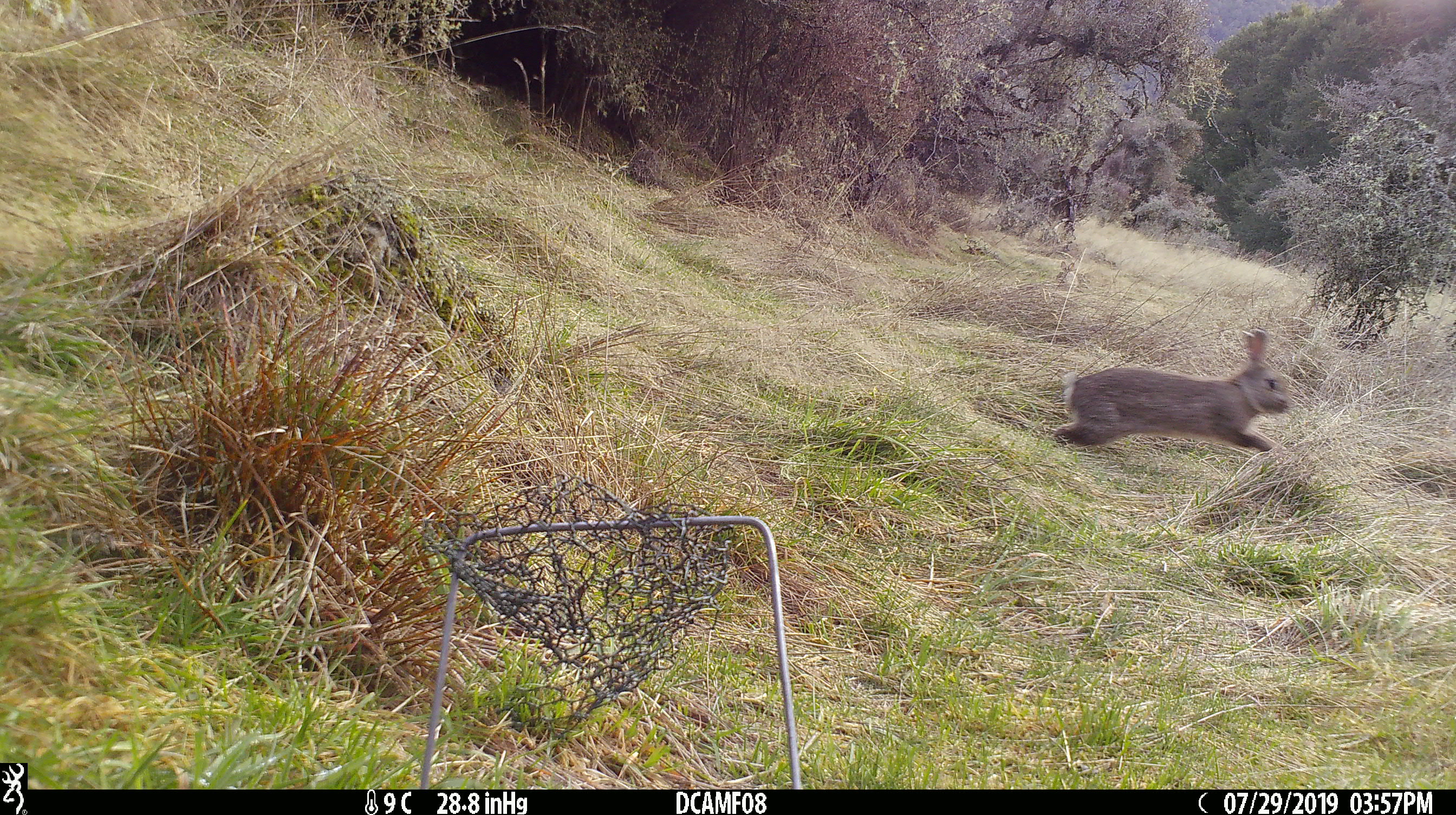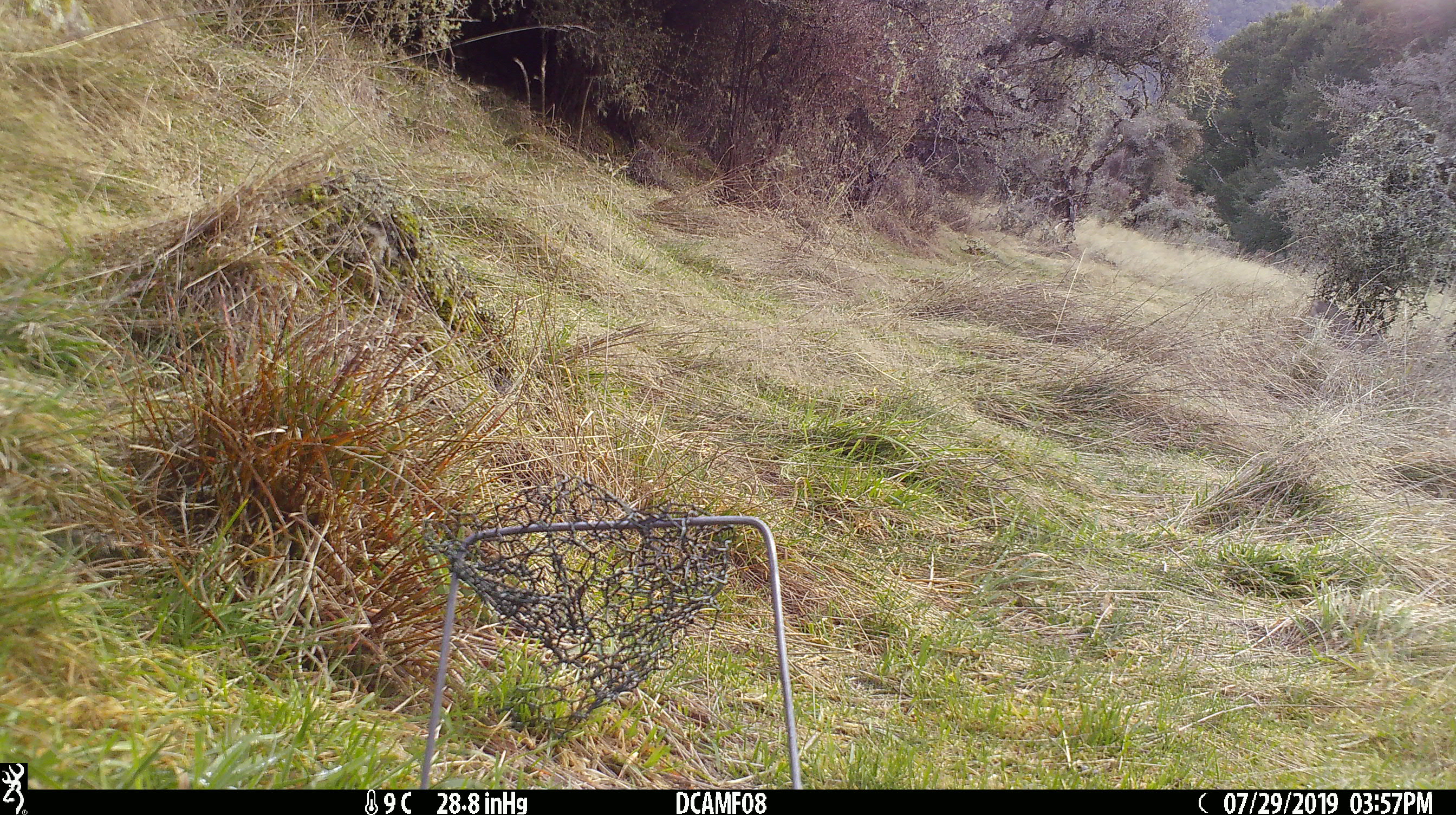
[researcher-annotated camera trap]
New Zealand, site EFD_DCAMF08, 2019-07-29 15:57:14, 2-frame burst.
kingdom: Animalia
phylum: Chordata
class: Mammalia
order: Lagomorpha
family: Leporidae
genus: Oryctolagus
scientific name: Oryctolagus cuniculus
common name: european rabbit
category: rabbit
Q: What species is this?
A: Rabbit (european rabbit) (Oryctolagus cuniculus).